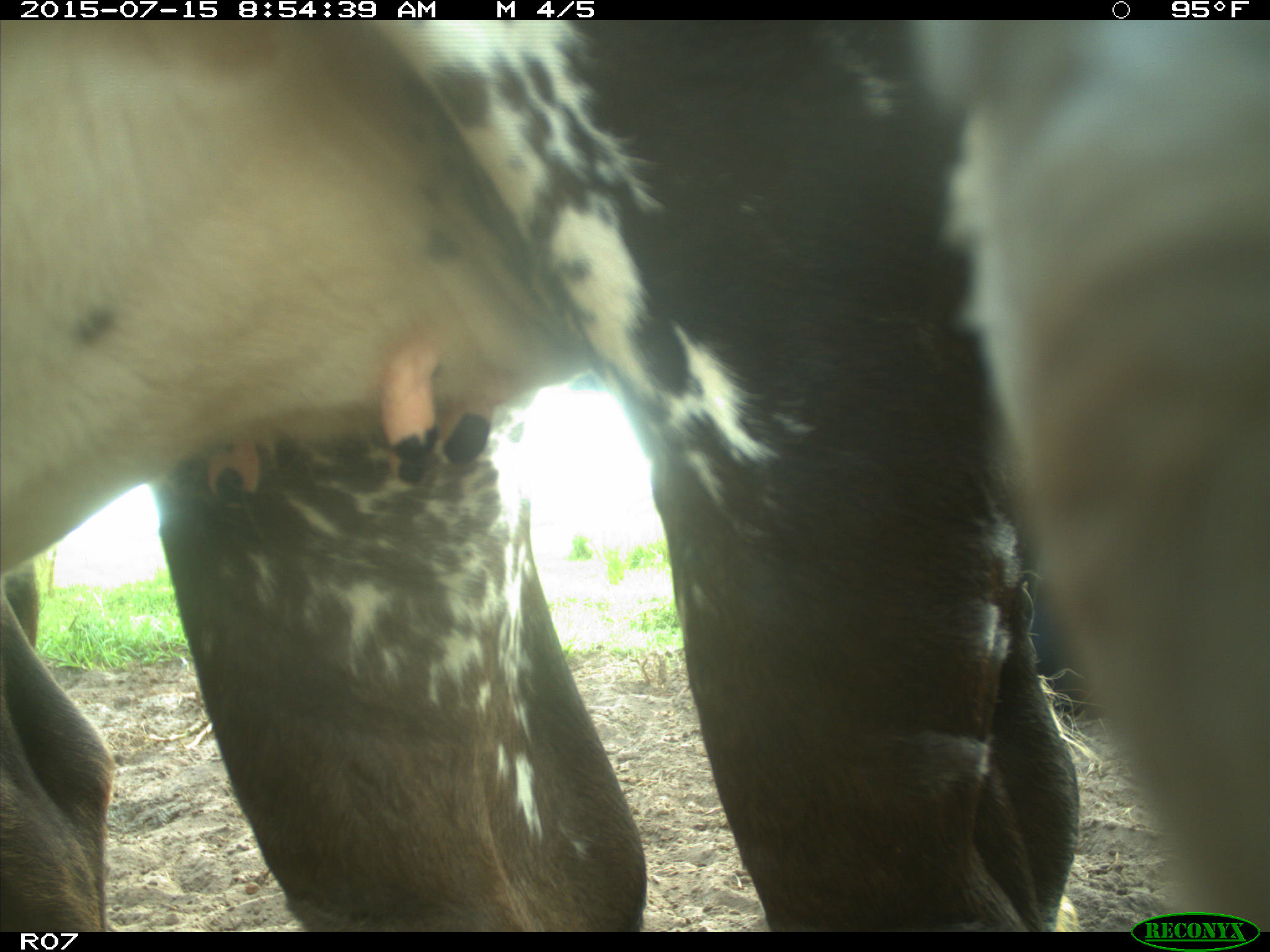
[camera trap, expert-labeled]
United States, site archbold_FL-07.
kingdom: Animalia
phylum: Chordata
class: Mammalia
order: Artiodactyla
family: Bovidae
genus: Bos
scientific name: Bos taurus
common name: domestic cow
Bos taurus (domestic cow).